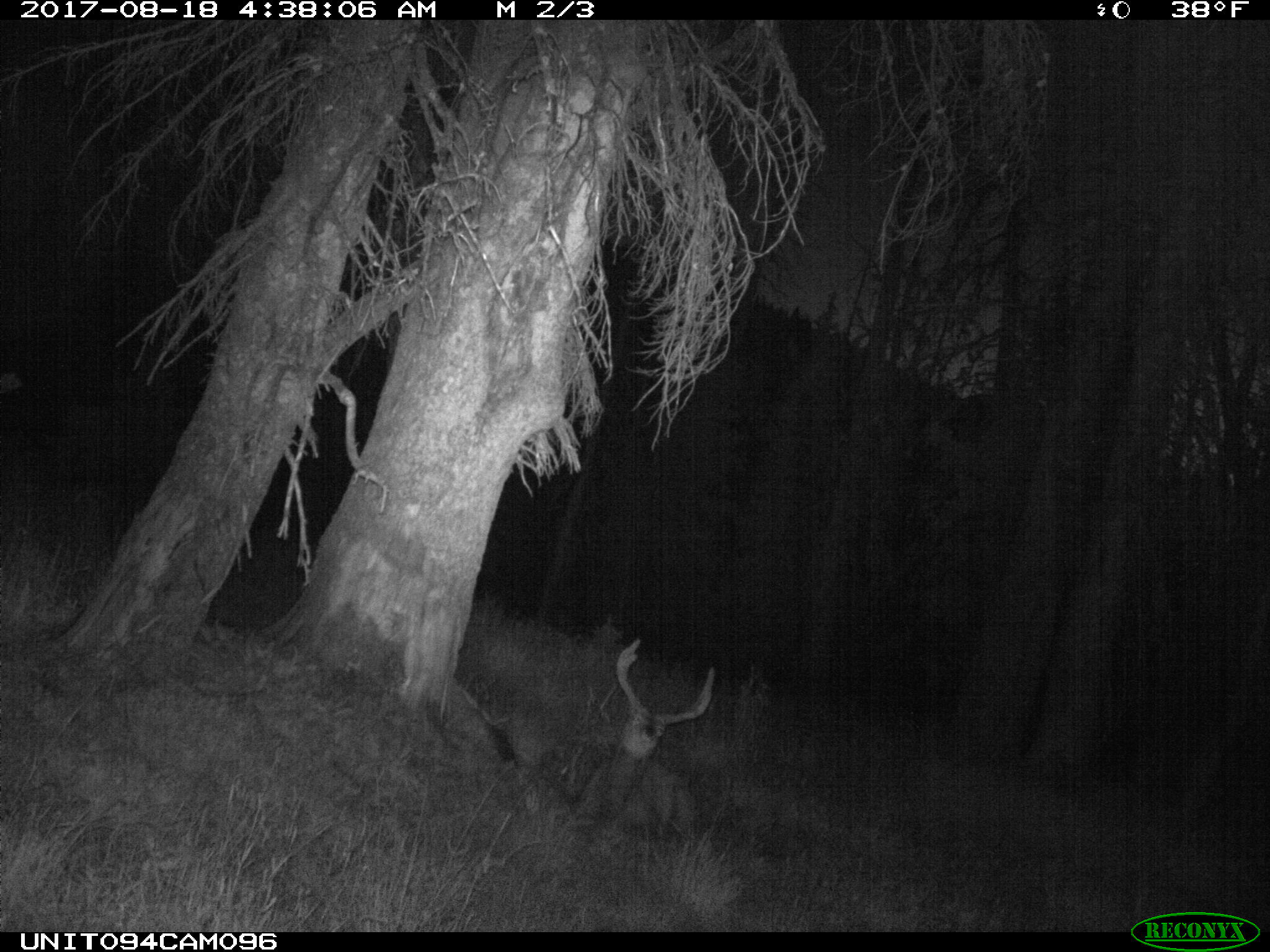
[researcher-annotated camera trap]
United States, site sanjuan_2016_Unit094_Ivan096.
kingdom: Animalia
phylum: Chordata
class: Mammalia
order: Artiodactyla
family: Cervidae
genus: Odocoileus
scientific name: Odocoileus hemionus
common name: mule deer